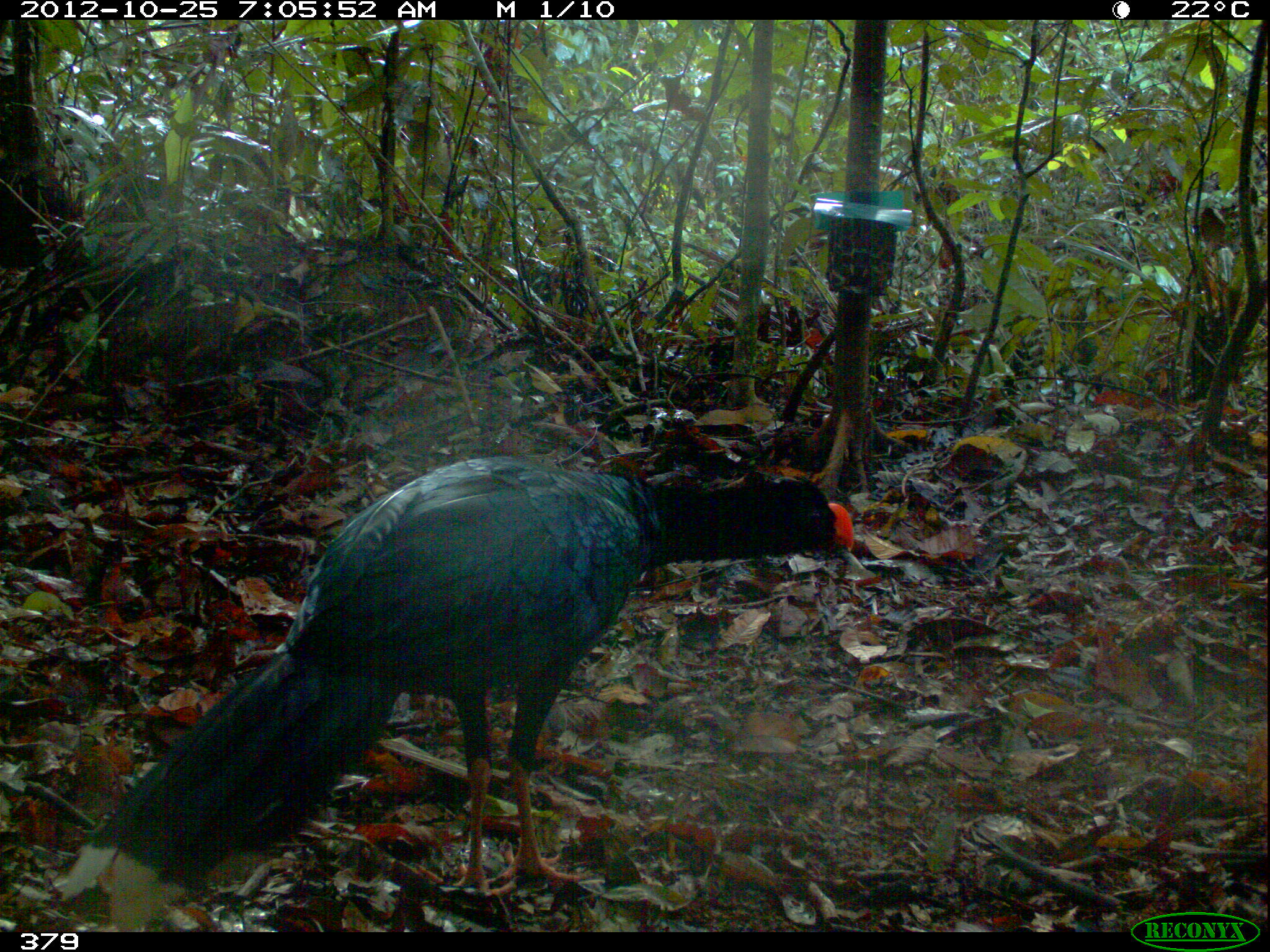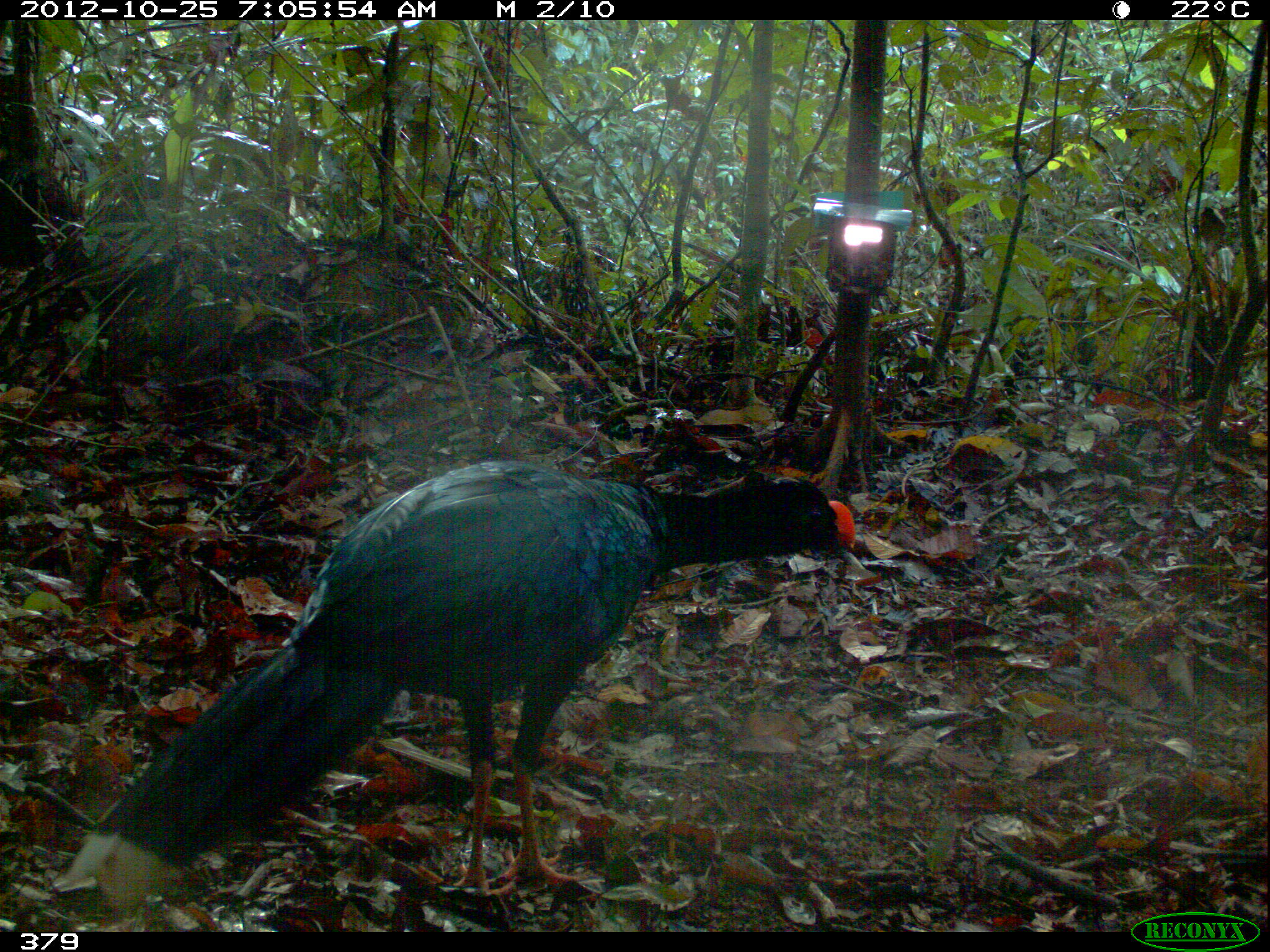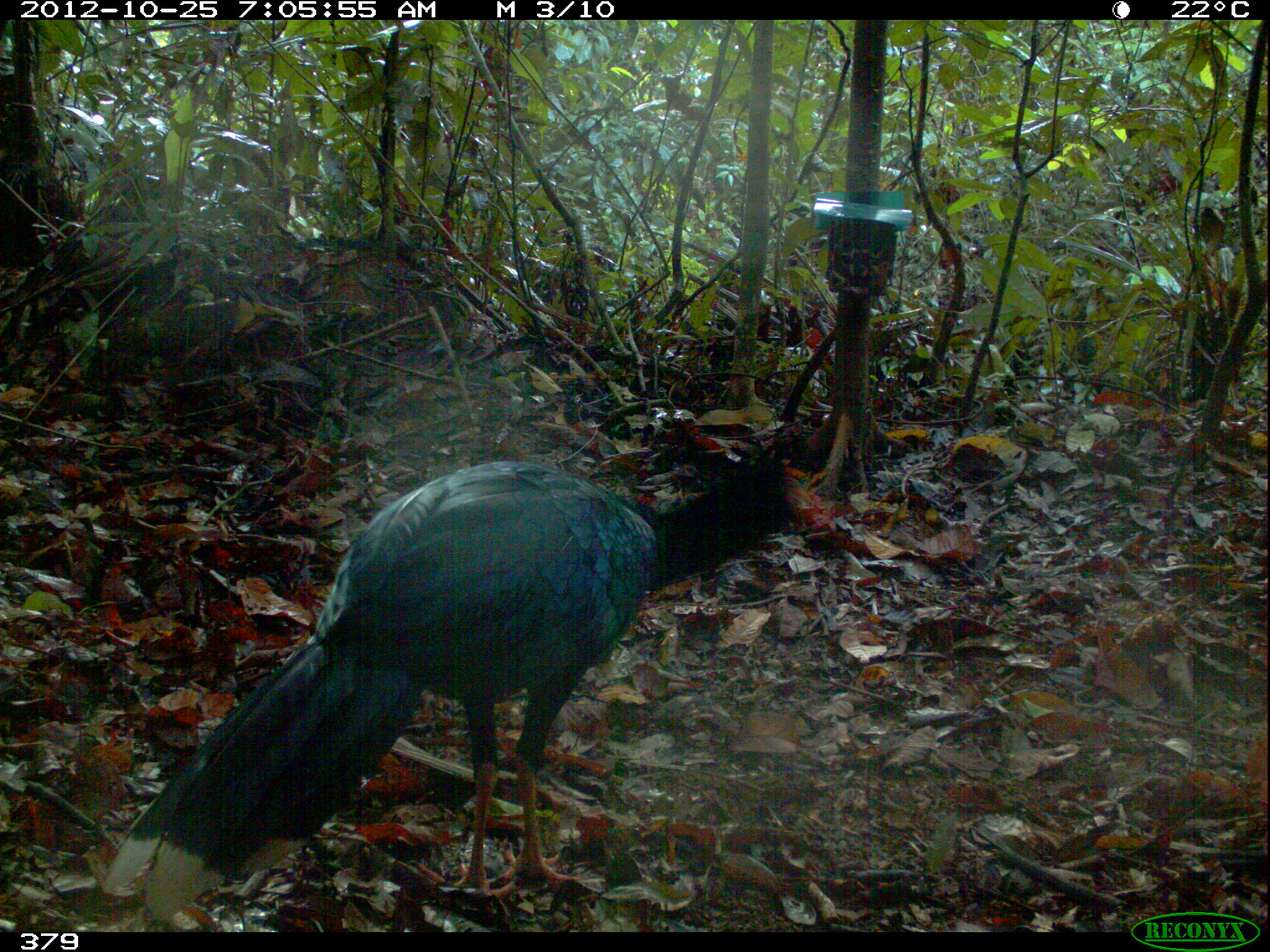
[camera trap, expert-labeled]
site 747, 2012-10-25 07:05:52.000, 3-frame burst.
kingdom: Animalia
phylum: Chordata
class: Aves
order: Galliformes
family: Cracidae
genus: Mitu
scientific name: Mitu tuberosum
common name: razor-billed curassow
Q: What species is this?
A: Mitu tuberosum (razor-billed curassow).